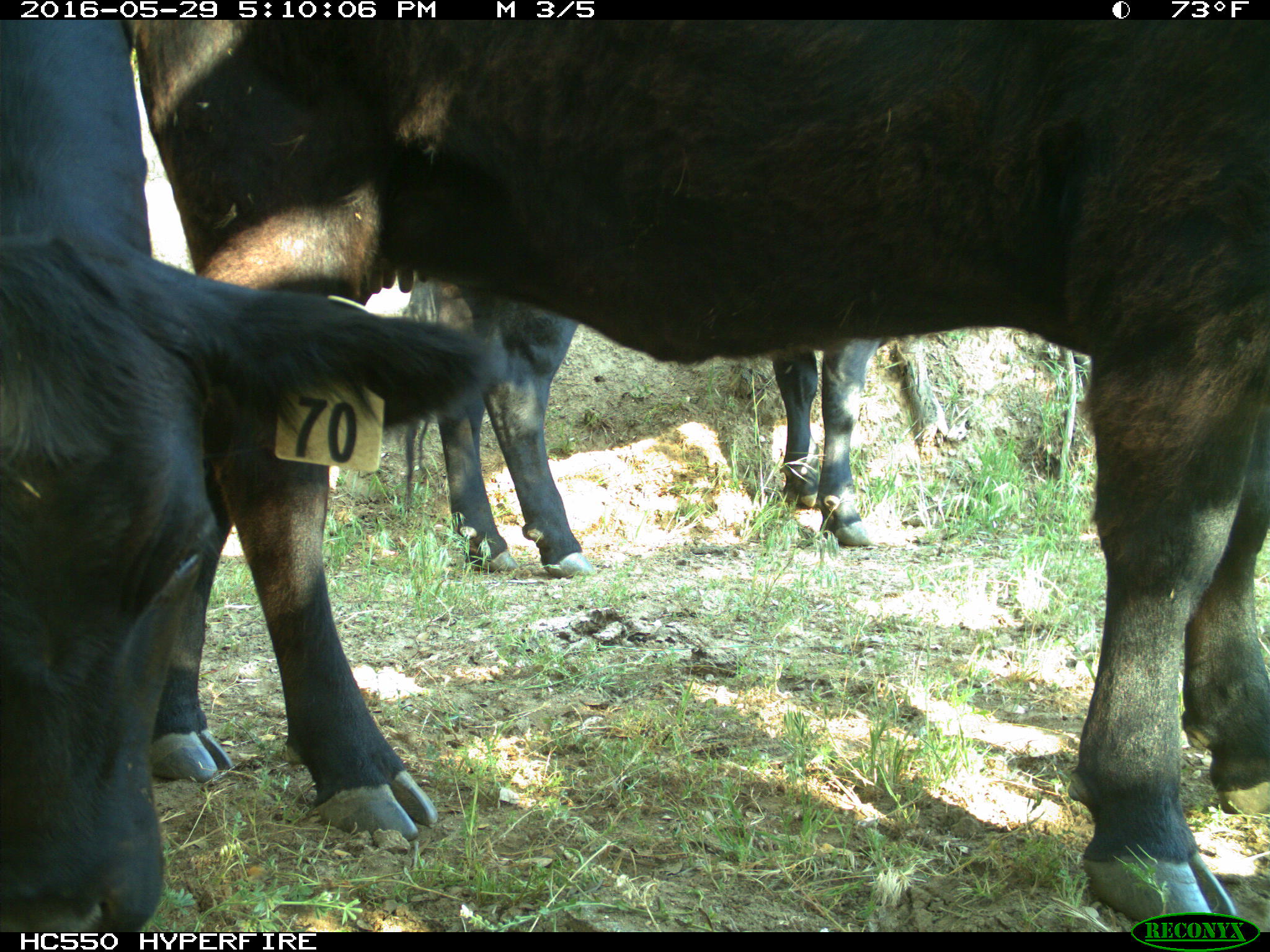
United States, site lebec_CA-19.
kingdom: Animalia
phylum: Chordata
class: Mammalia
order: Artiodactyla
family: Bovidae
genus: Bos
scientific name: Bos taurus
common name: domestic cow